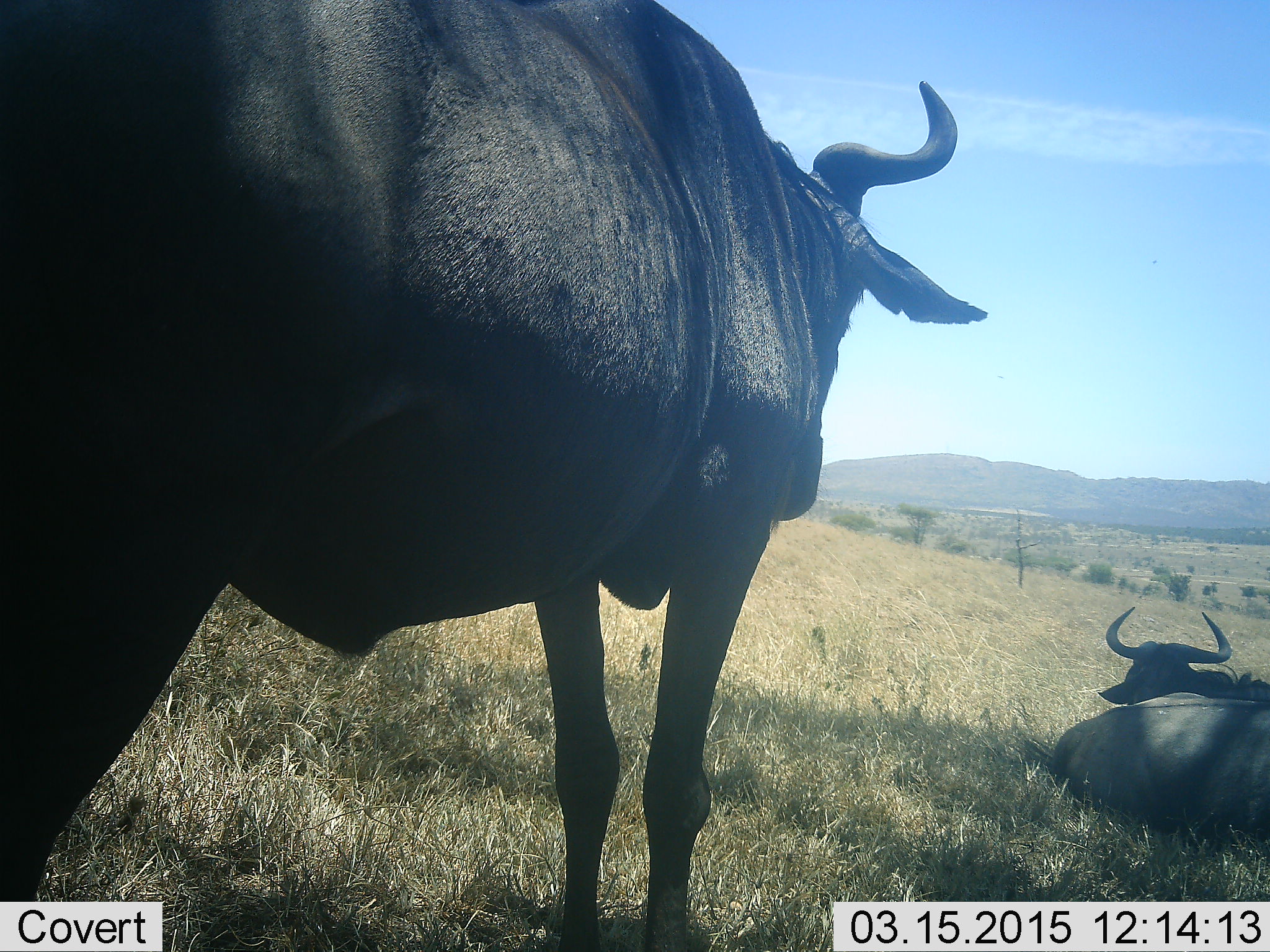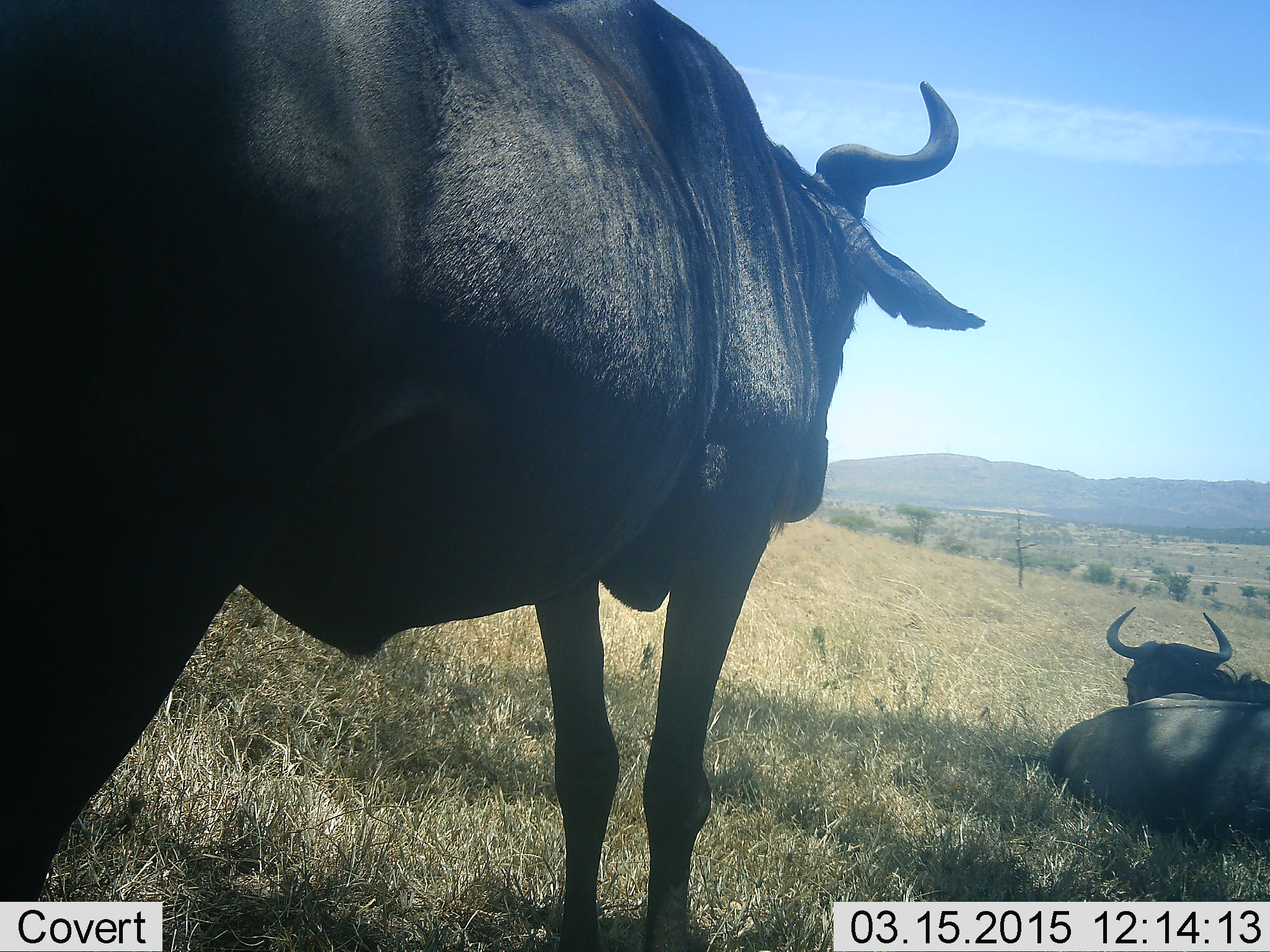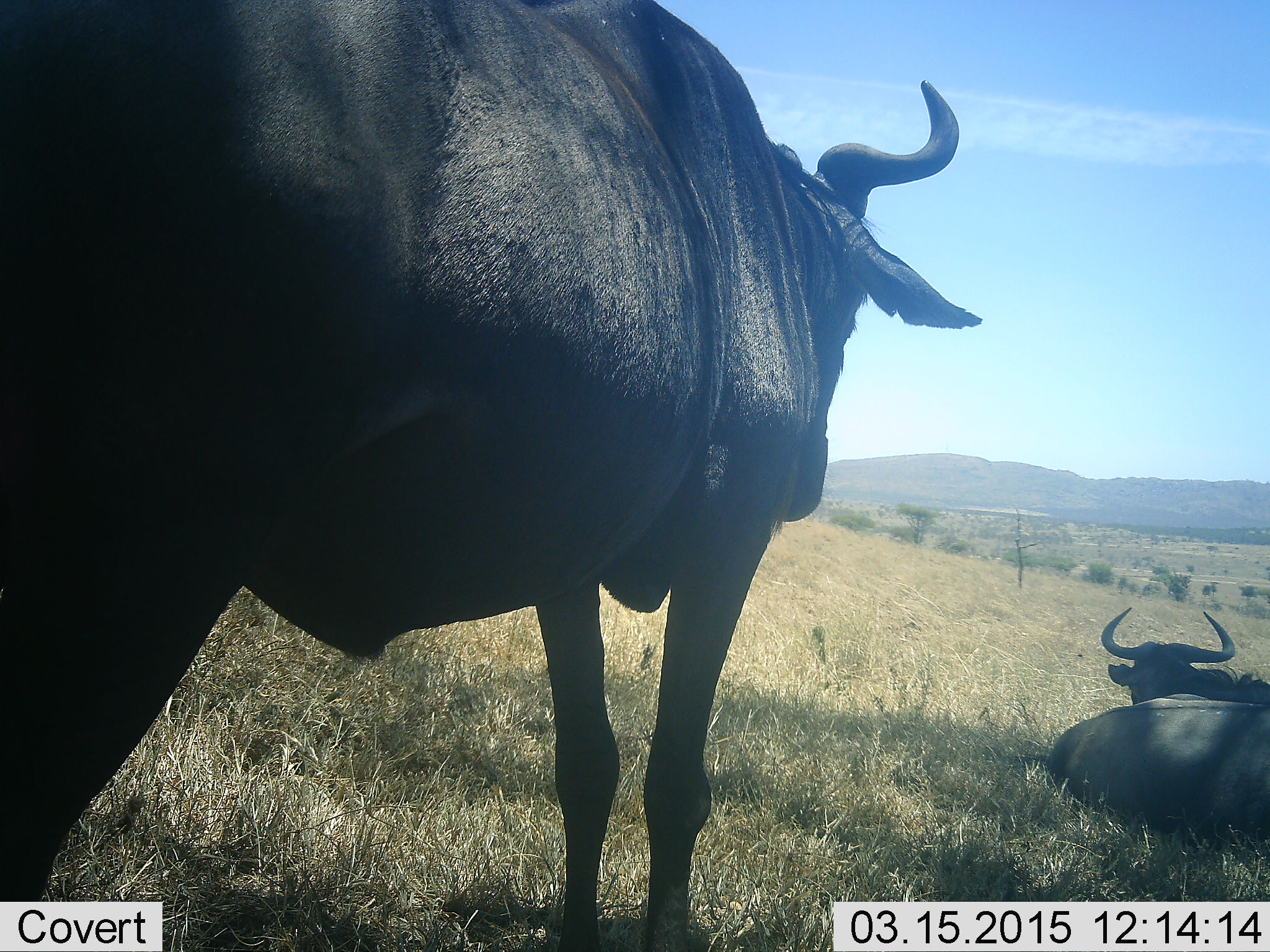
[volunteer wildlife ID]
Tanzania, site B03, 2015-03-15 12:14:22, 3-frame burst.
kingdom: Animalia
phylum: Chordata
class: Mammalia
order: Artiodactyla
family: Bovidae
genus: Connochaetes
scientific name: Connochaetes taurinus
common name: blue wildebeest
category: wildebeest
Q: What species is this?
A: Wildebeest (blue wildebeest) (Connochaetes taurinus).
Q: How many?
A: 3.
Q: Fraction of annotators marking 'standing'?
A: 100%.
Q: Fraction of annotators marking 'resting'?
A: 100%.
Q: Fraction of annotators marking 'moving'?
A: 0%.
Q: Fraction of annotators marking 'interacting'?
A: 0%.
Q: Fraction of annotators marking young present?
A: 0%.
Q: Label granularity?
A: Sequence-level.